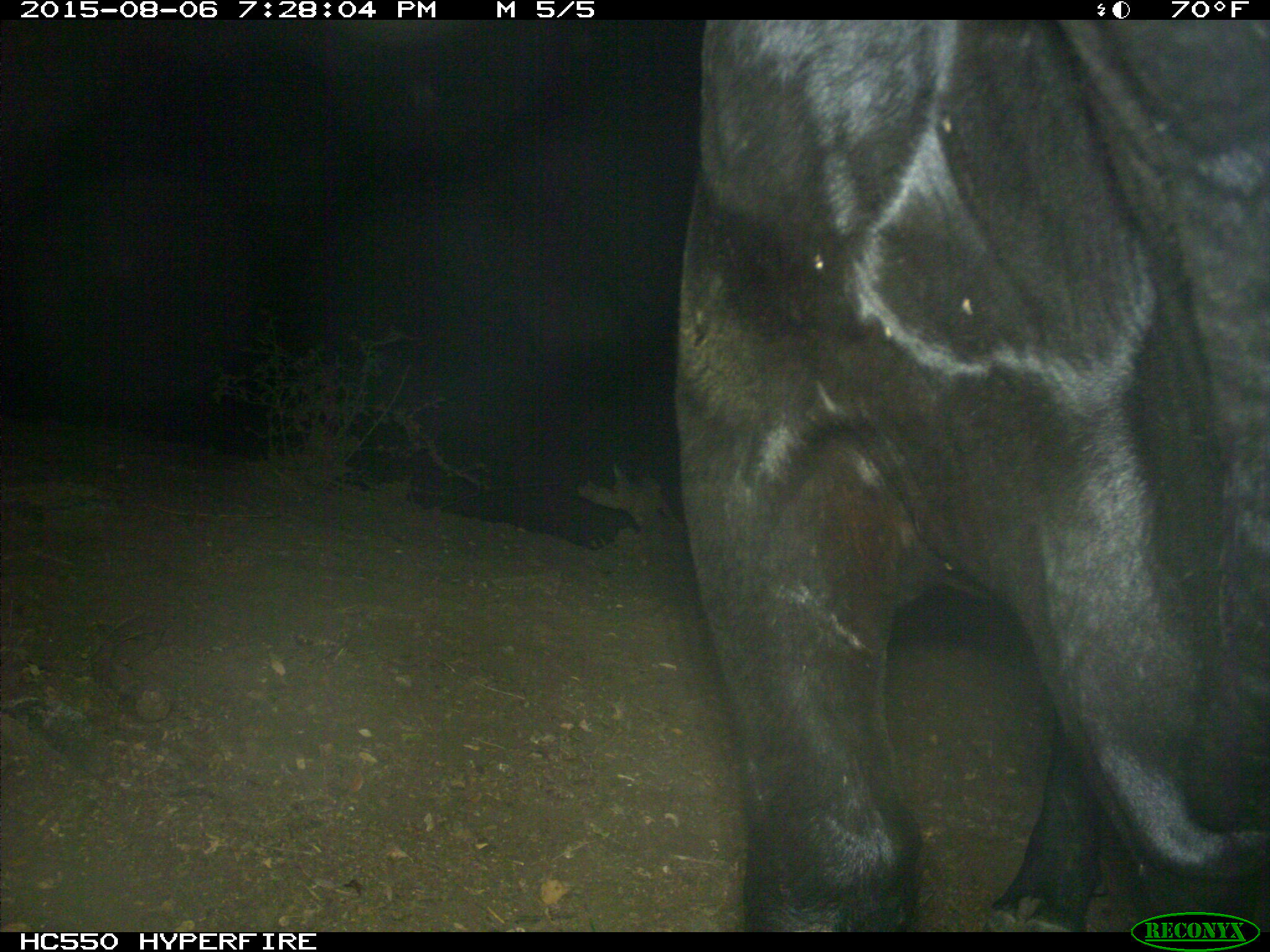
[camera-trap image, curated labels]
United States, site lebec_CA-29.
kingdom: Animalia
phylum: Chordata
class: Mammalia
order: Artiodactyla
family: Bovidae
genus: Bos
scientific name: Bos taurus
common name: domestic cow